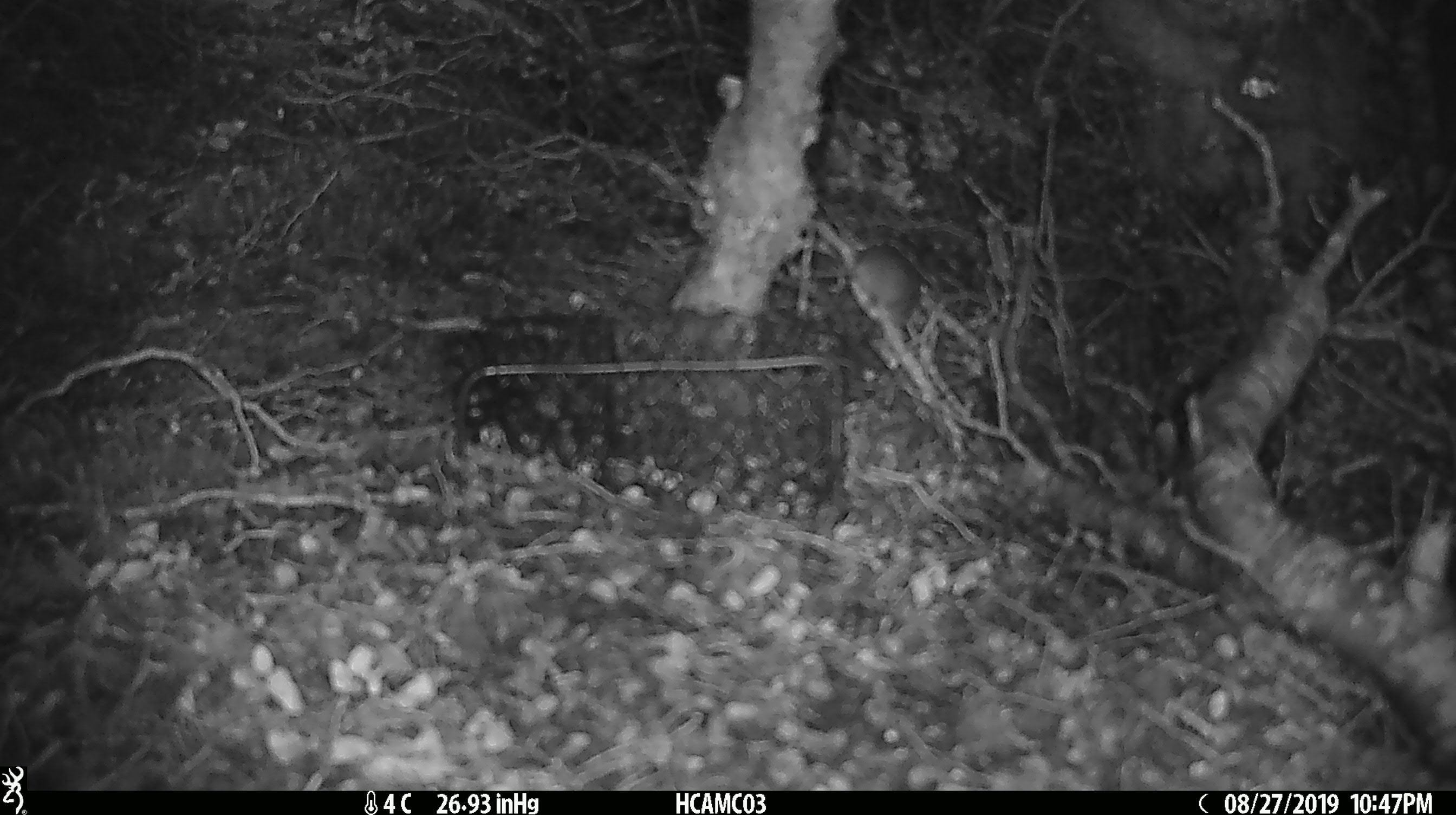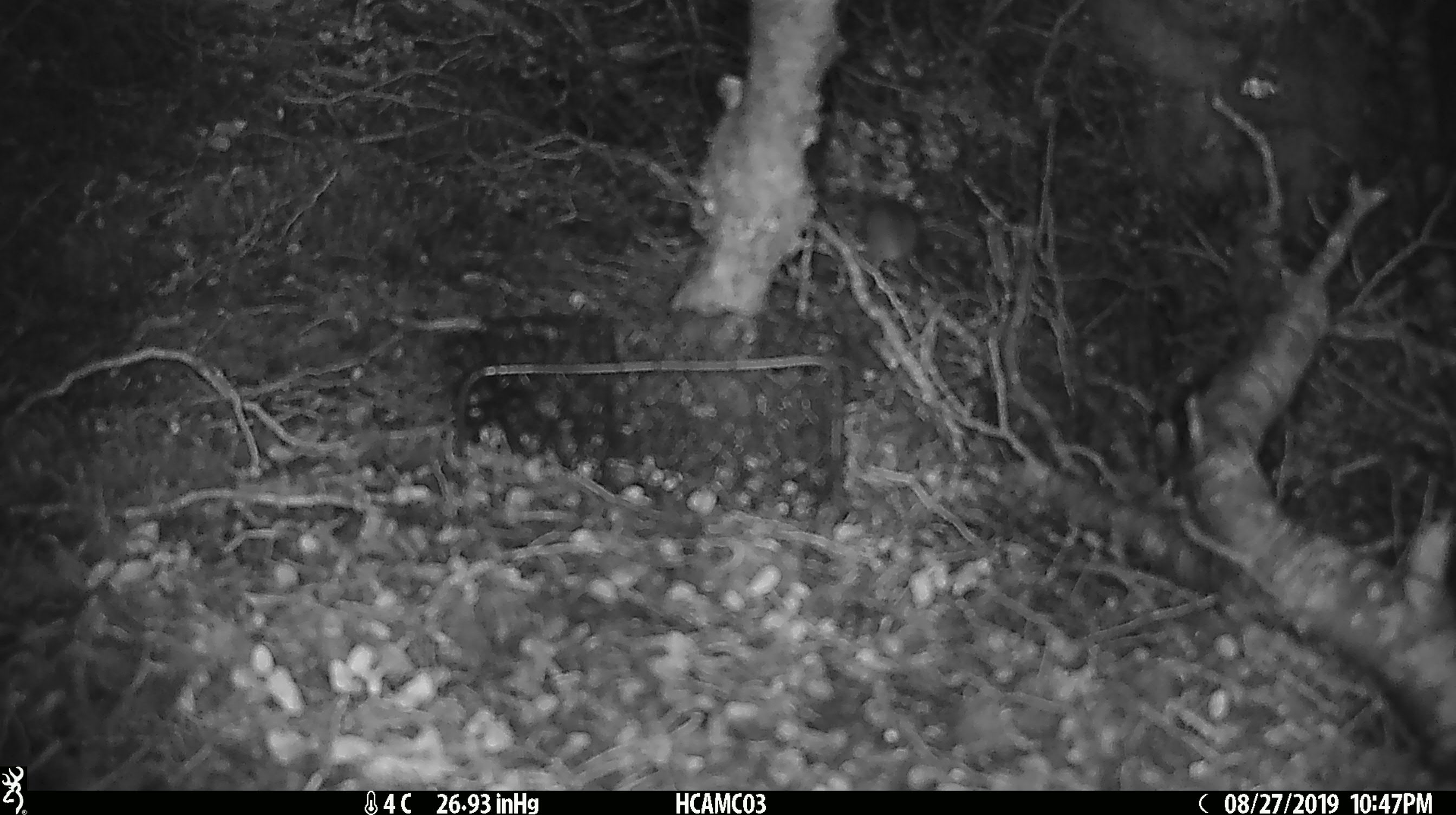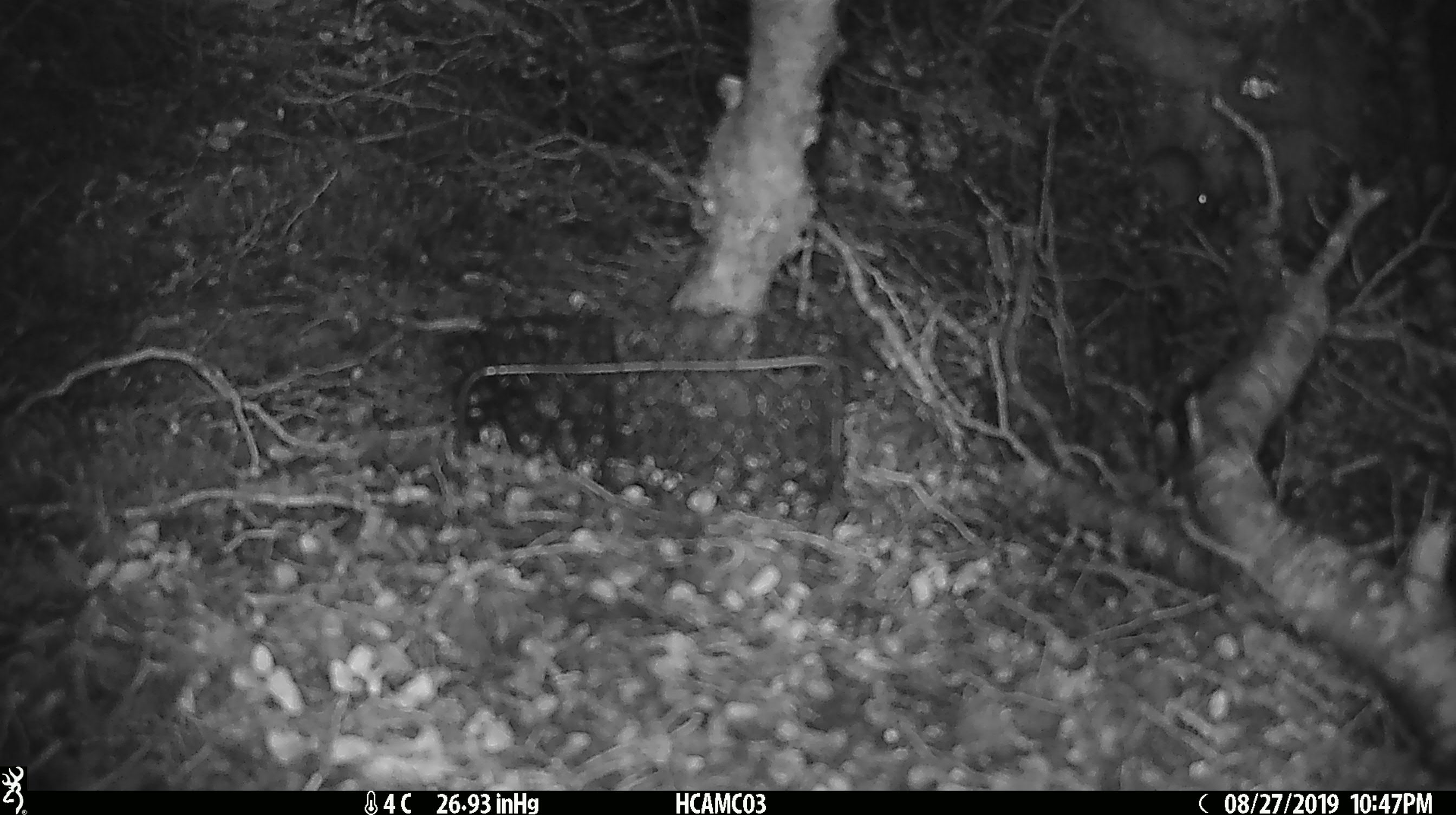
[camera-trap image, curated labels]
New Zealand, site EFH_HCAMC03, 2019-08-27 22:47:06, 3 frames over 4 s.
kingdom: Animalia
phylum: Chordata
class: Mammalia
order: Rodentia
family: Muridae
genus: Mus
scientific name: Mus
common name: mouse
Mouse (Mus).